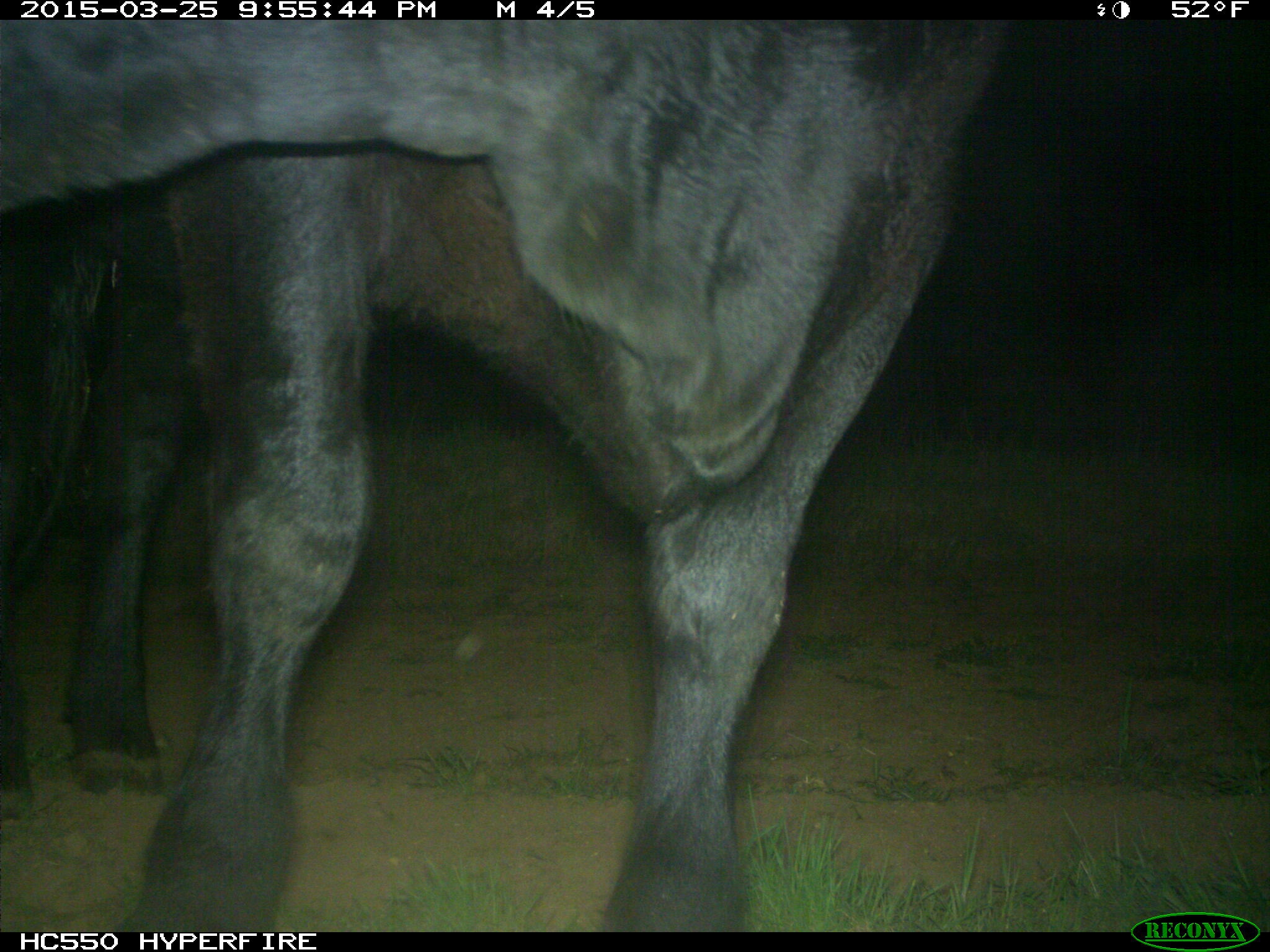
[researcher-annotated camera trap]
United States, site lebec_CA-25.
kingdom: Animalia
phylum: Chordata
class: Mammalia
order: Artiodactyla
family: Bovidae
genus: Bos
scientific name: Bos taurus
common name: domestic cow